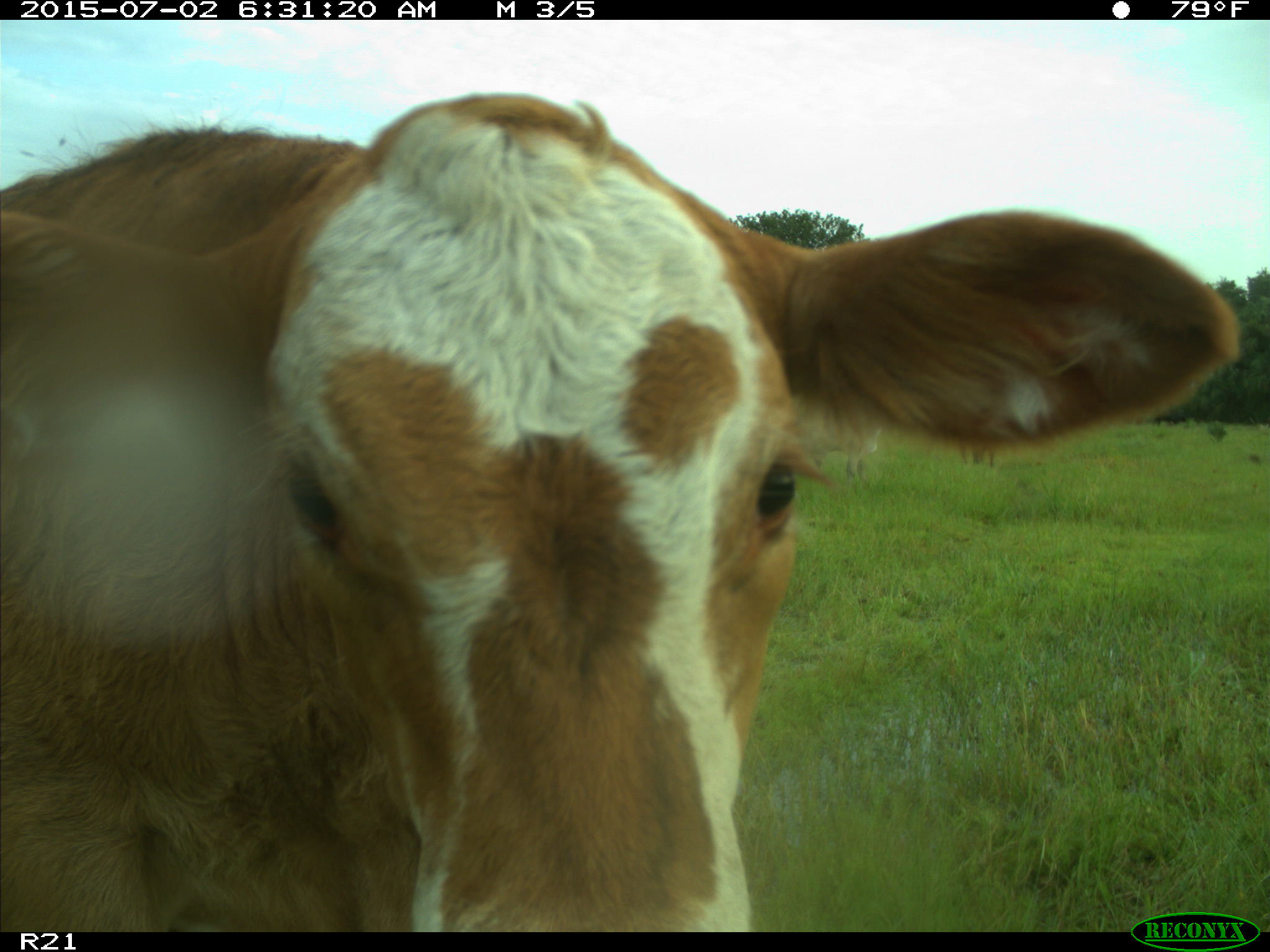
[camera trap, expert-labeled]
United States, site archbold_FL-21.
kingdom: Animalia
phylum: Chordata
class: Mammalia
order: Artiodactyla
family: Bovidae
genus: Bos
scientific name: Bos taurus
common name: domestic cow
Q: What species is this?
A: Bos taurus (domestic cow).